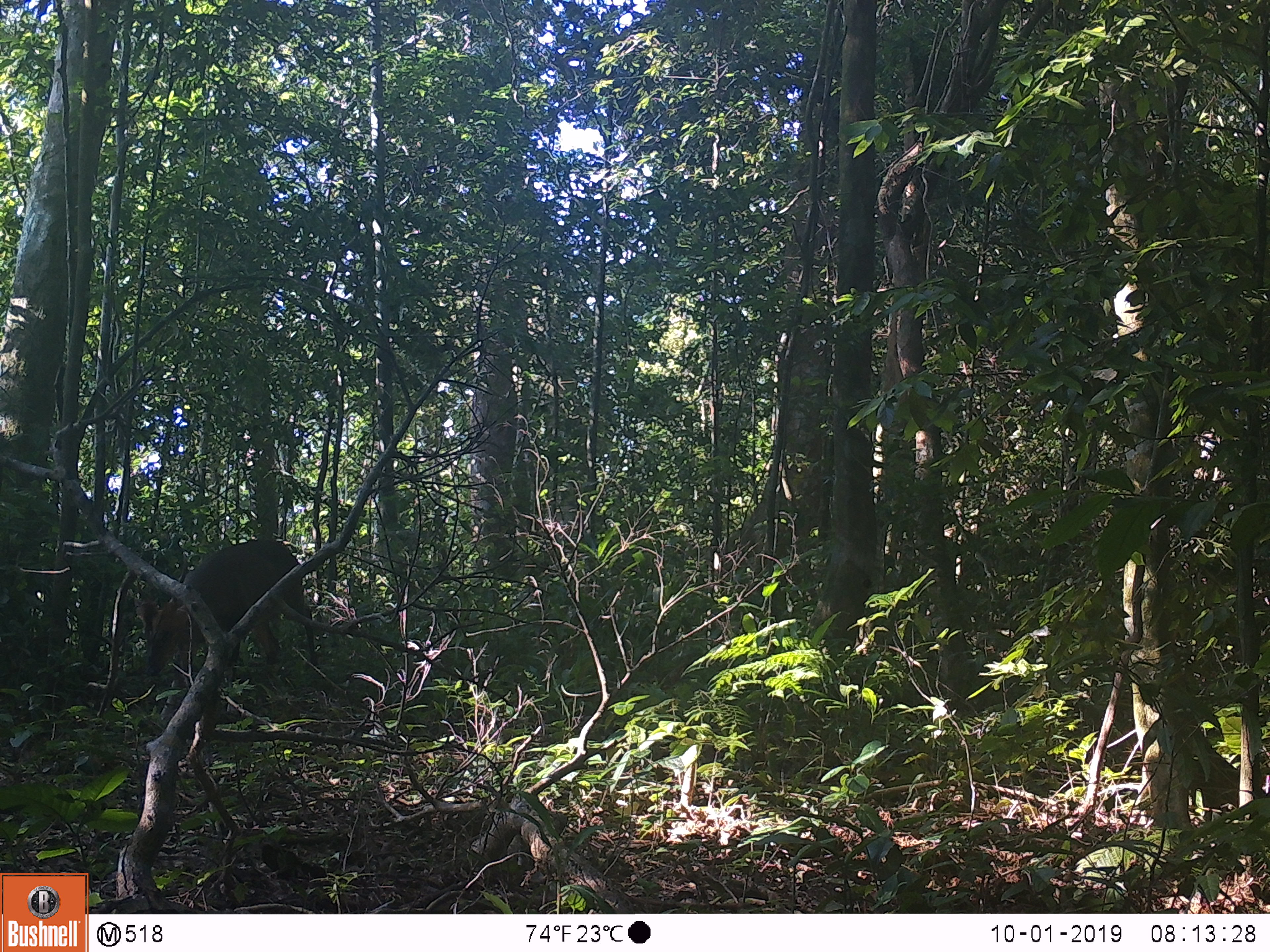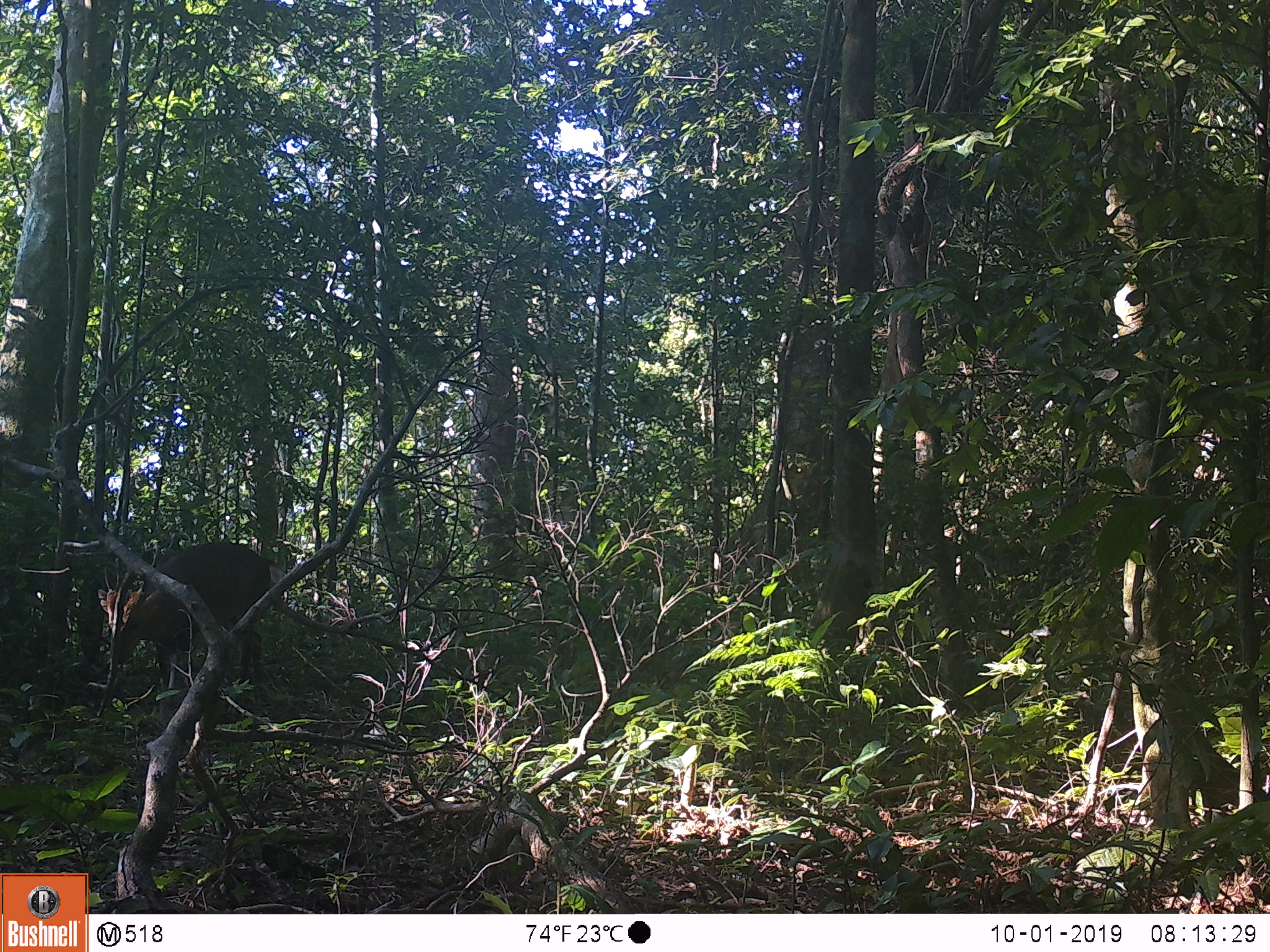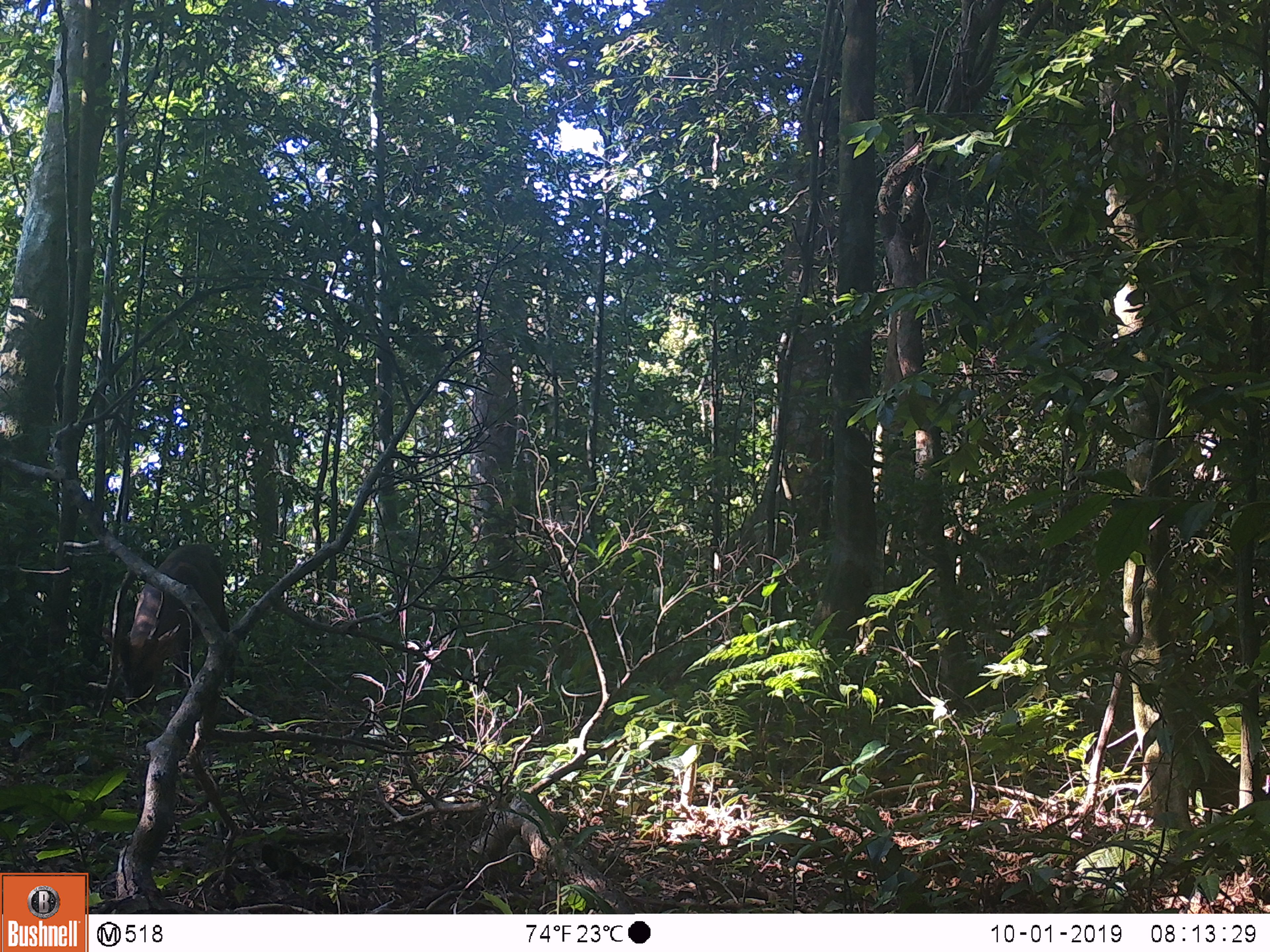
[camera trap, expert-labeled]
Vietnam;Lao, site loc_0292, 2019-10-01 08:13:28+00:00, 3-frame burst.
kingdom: Animalia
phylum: Chordata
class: Mammalia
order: Artiodactyla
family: Cervidae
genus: Muntiacus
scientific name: Muntiacus vuquangensis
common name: large-antlered muntjac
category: large antlered muntjac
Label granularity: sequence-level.